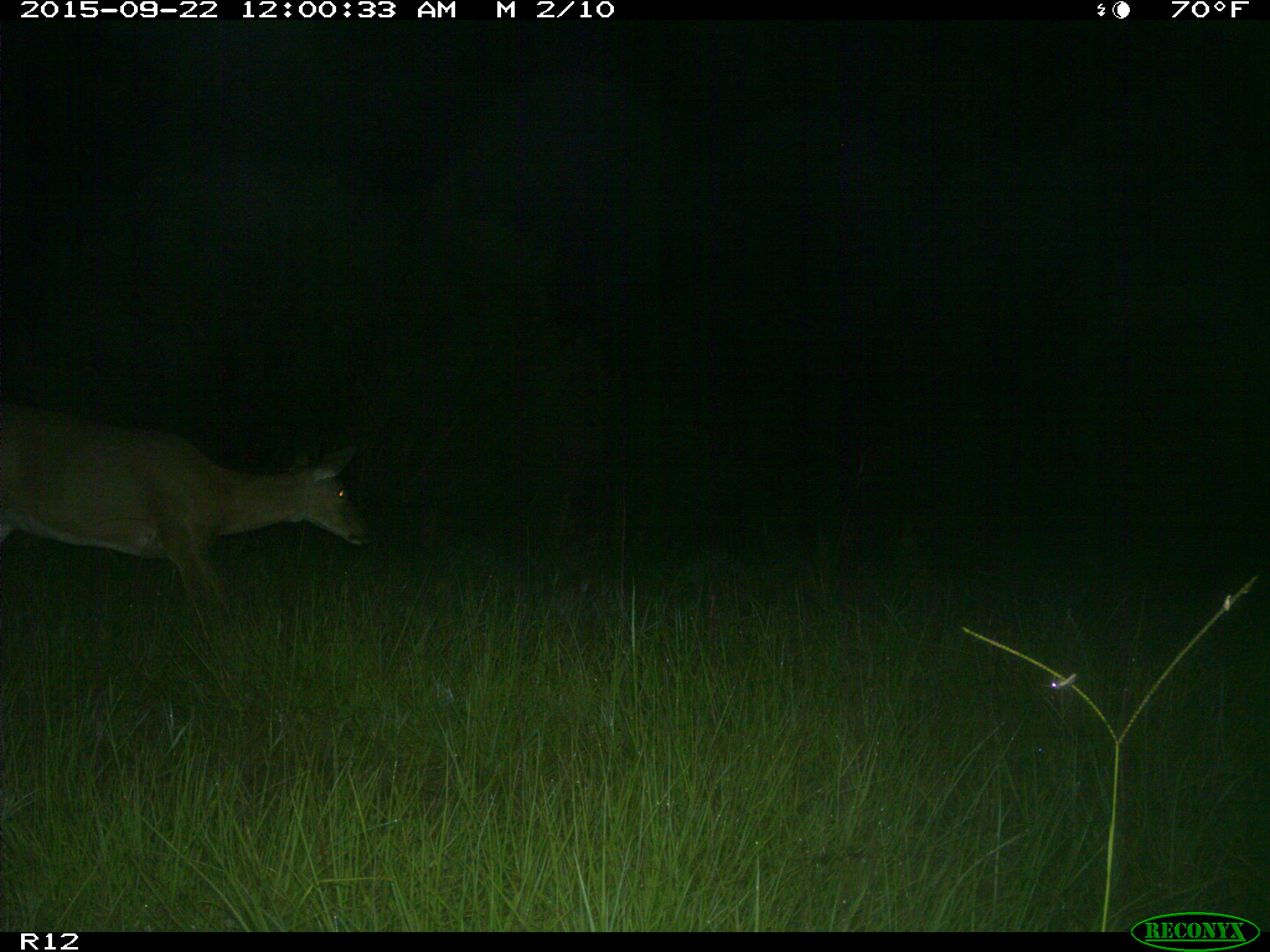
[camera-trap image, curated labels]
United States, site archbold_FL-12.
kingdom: Animalia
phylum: Chordata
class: Mammalia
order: Artiodactyla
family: Cervidae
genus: Odocoileus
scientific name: Odocoileus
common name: deer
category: unidentified deer